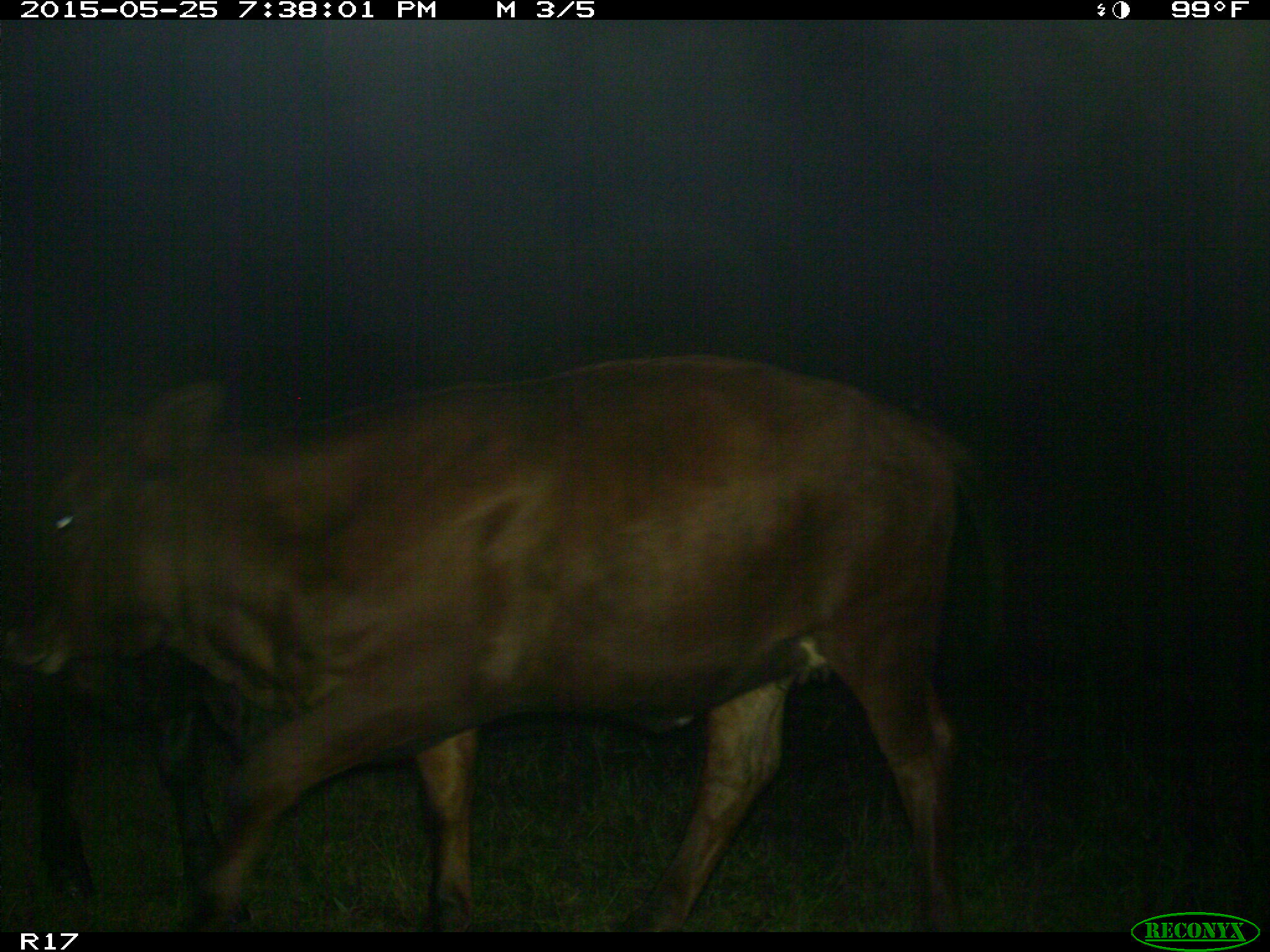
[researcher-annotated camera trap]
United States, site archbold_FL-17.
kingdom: Animalia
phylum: Chordata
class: Mammalia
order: Artiodactyla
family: Bovidae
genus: Bos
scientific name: Bos taurus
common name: domestic cow